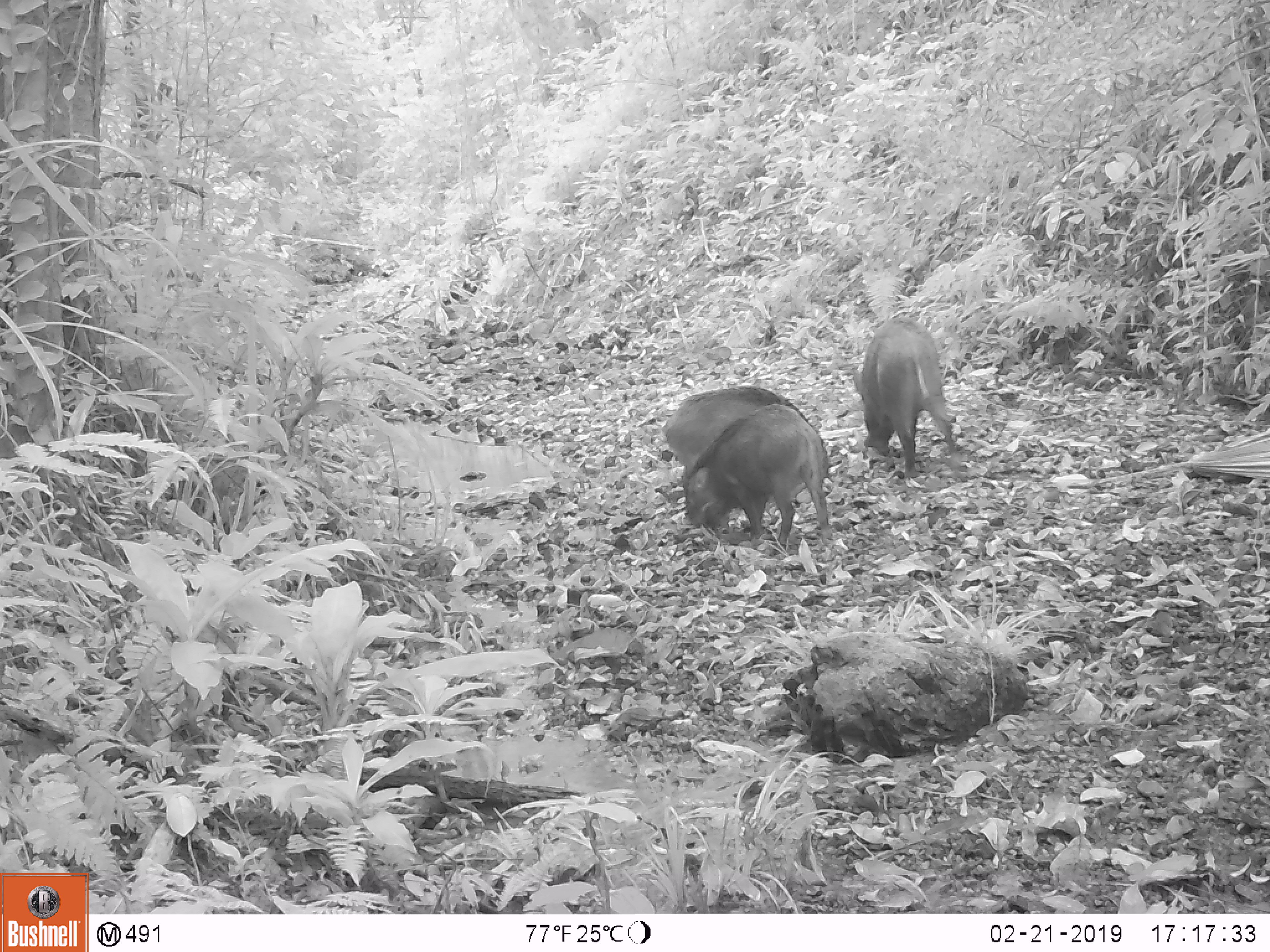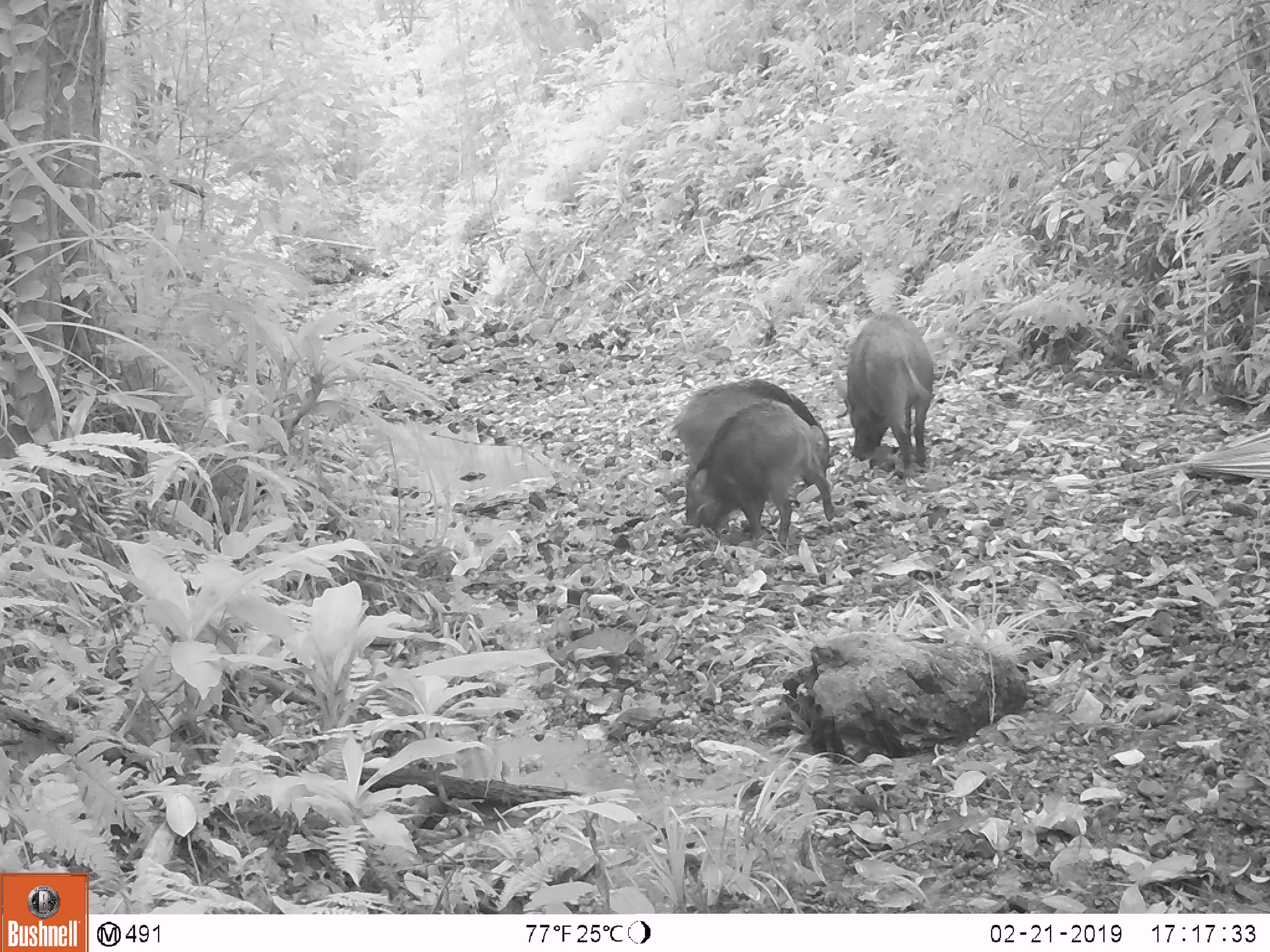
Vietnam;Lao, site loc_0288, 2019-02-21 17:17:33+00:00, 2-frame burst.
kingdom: Animalia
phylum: Chordata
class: Mammalia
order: Artiodactyla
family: Suidae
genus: Sus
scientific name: Sus scrofa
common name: eurasian wild pig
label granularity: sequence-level